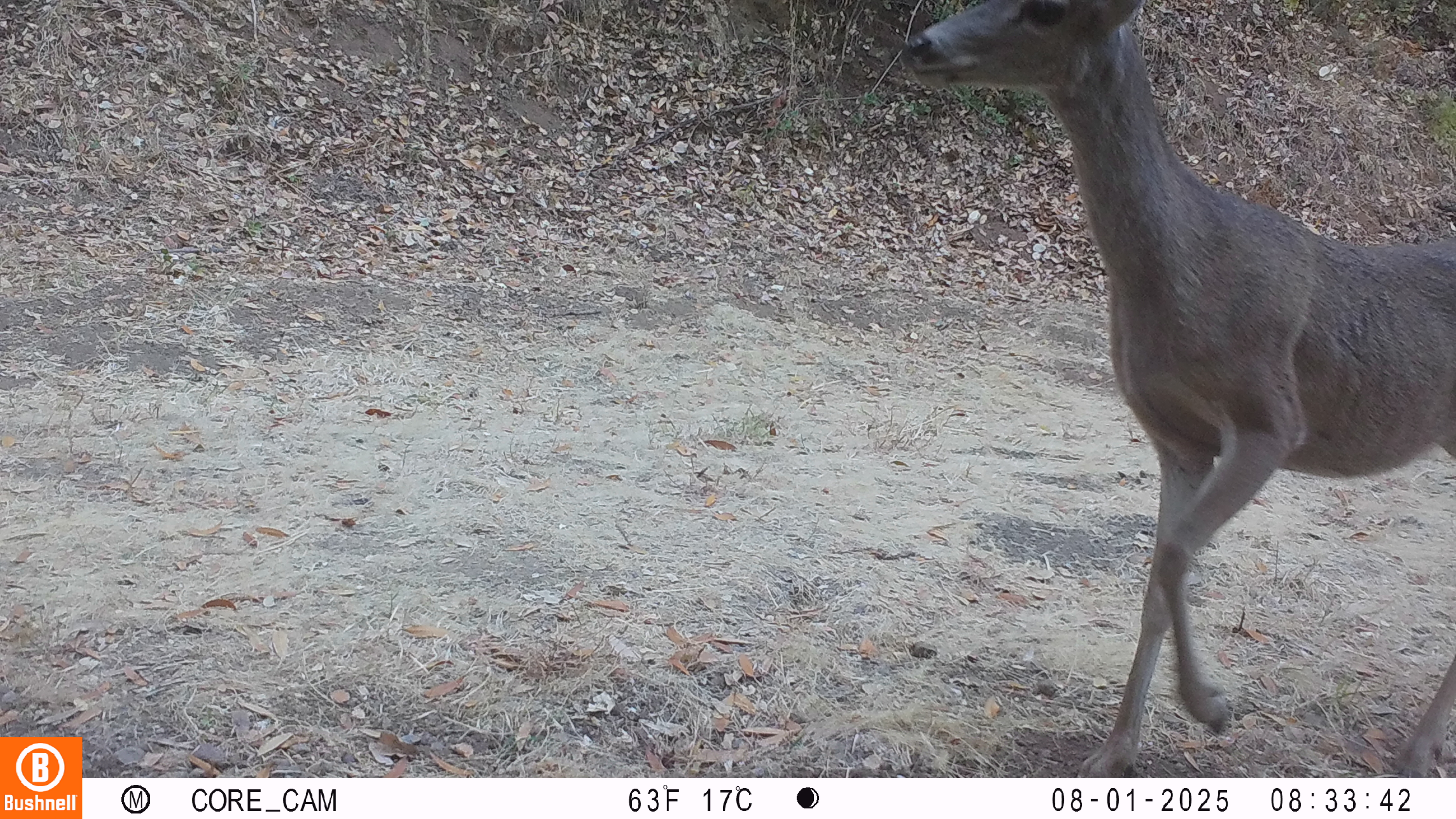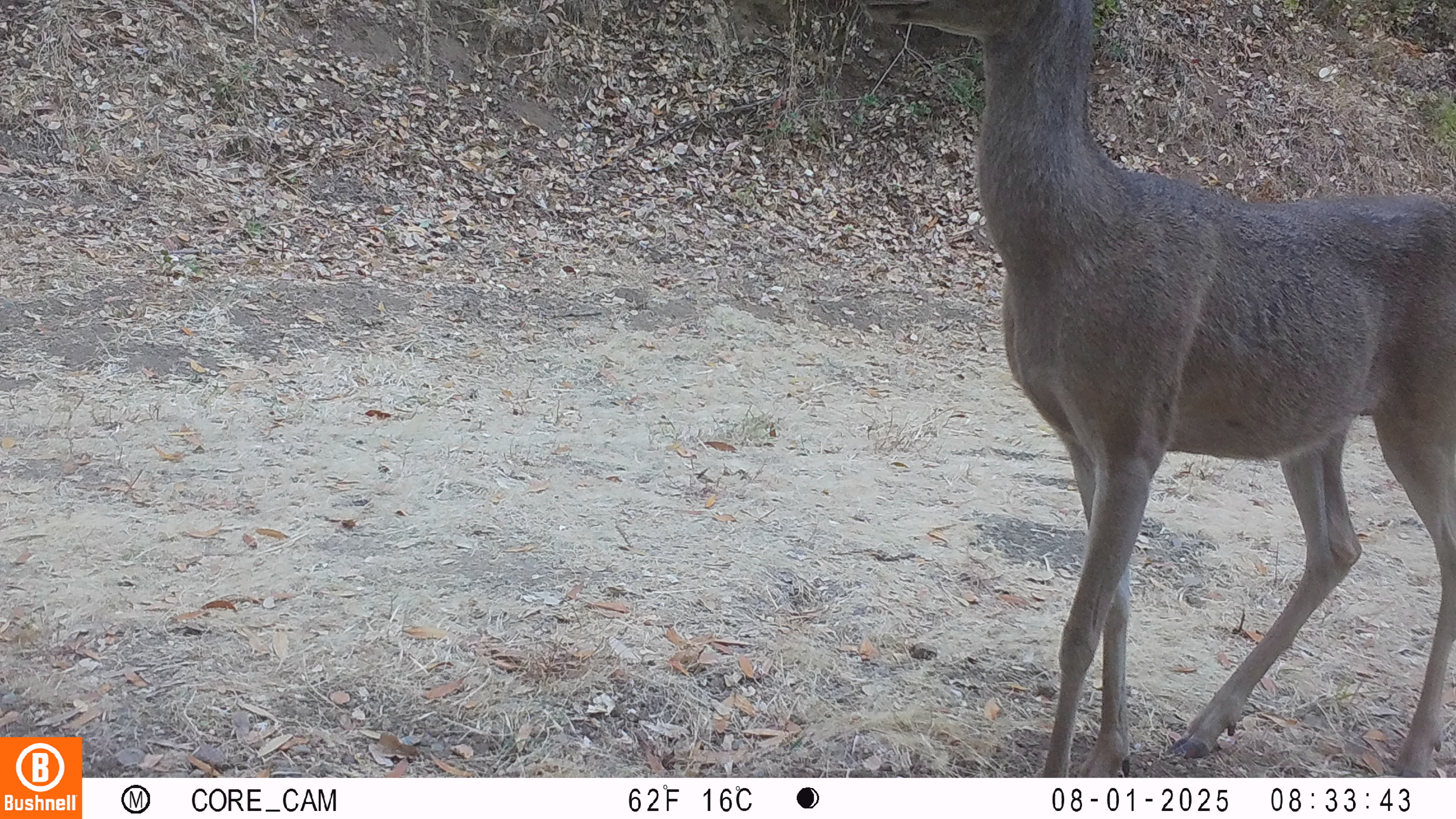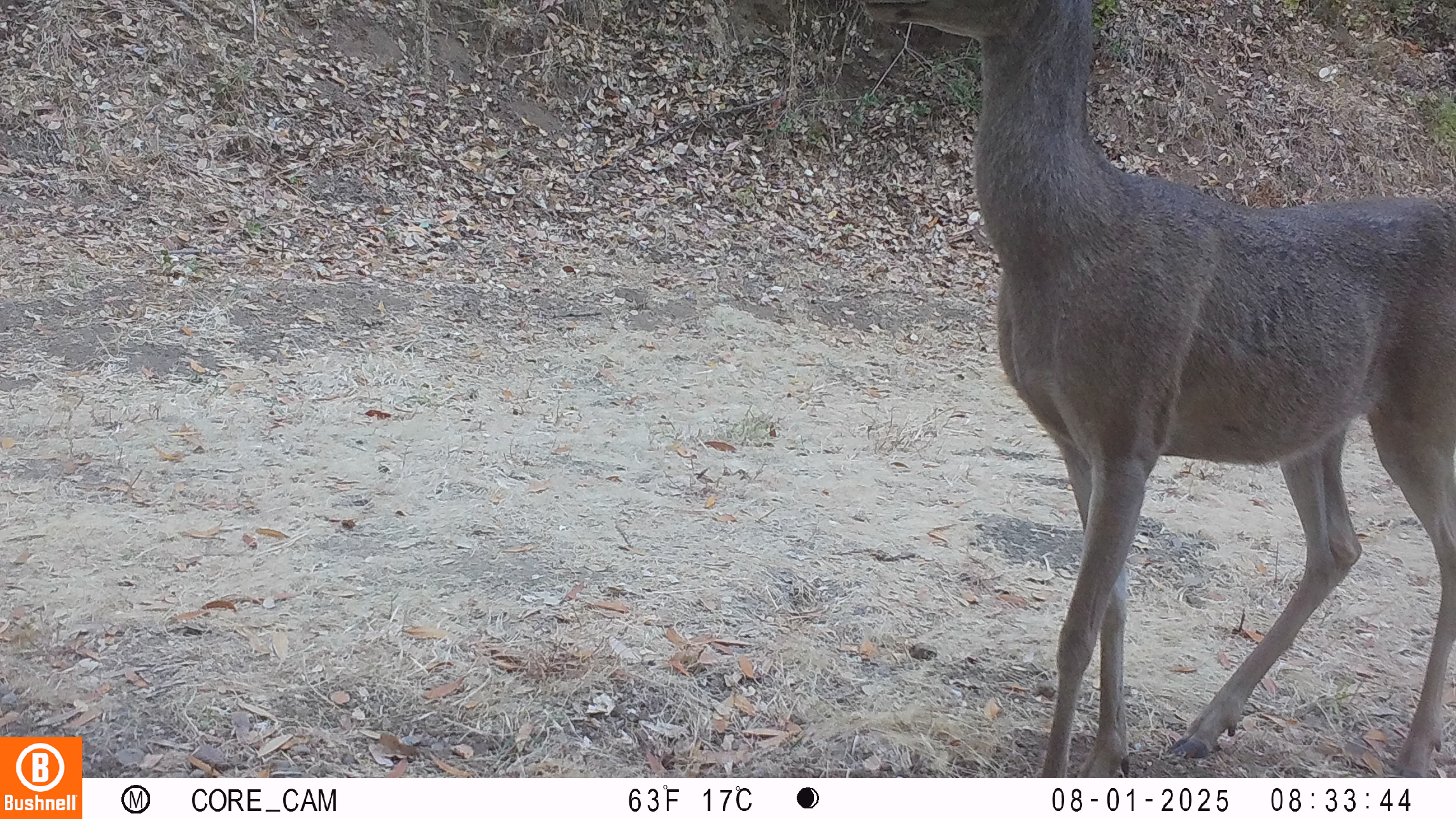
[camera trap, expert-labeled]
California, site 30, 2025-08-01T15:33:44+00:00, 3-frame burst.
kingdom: Animalia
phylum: Chordata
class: Mammalia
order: Artiodactyla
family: Cervidae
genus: Odocoileus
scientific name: Odocoileus hemionus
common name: mule deer